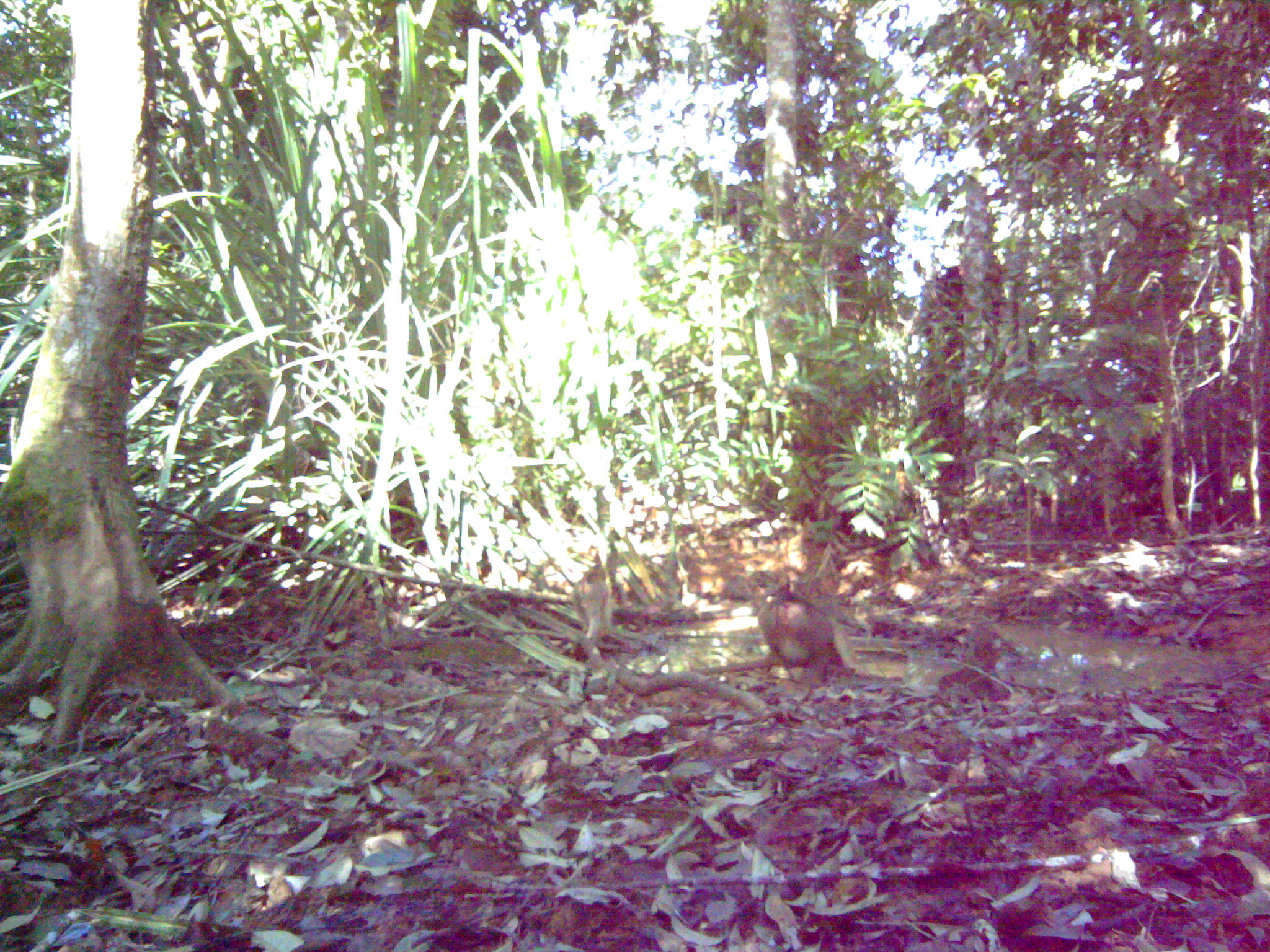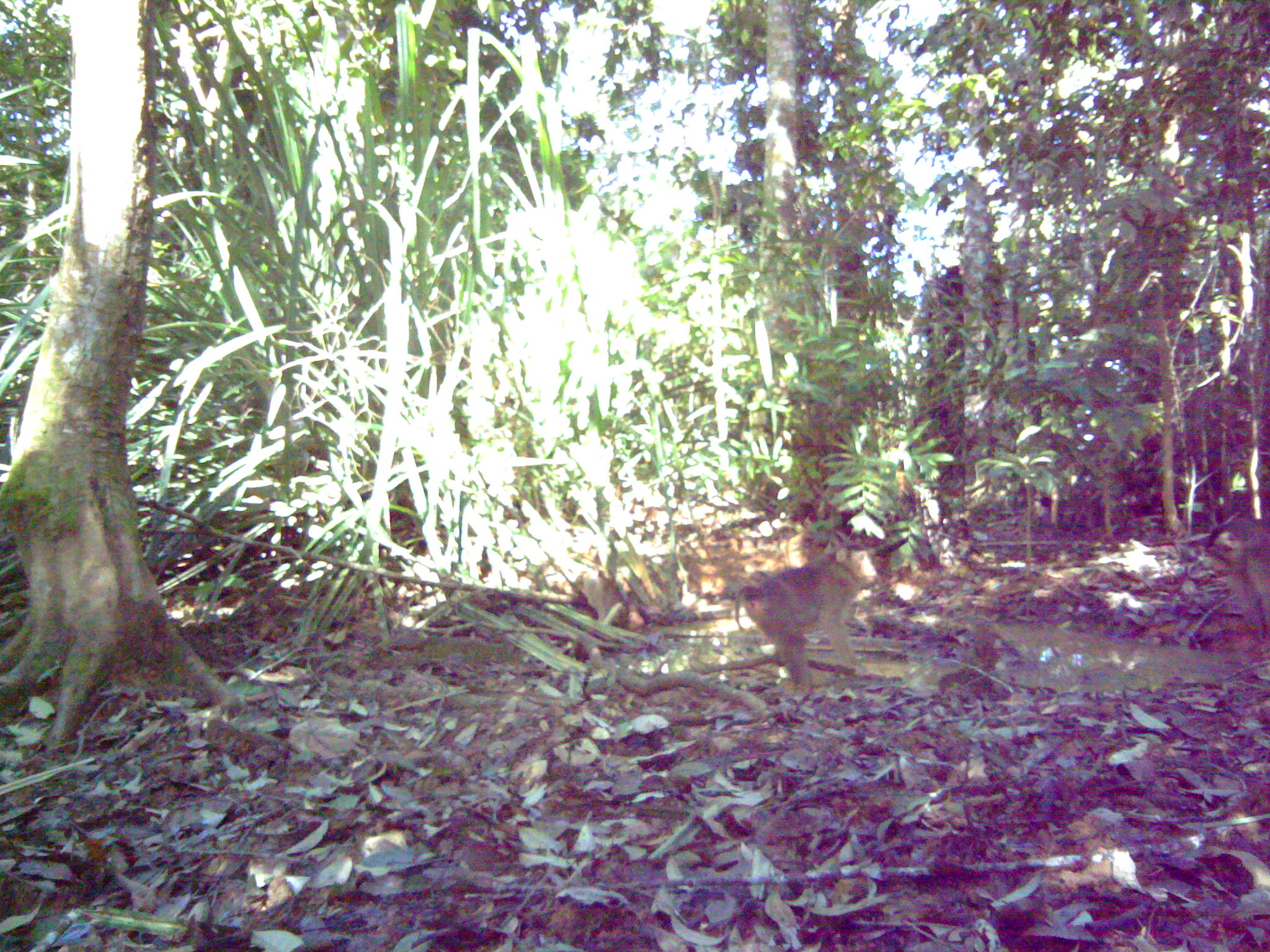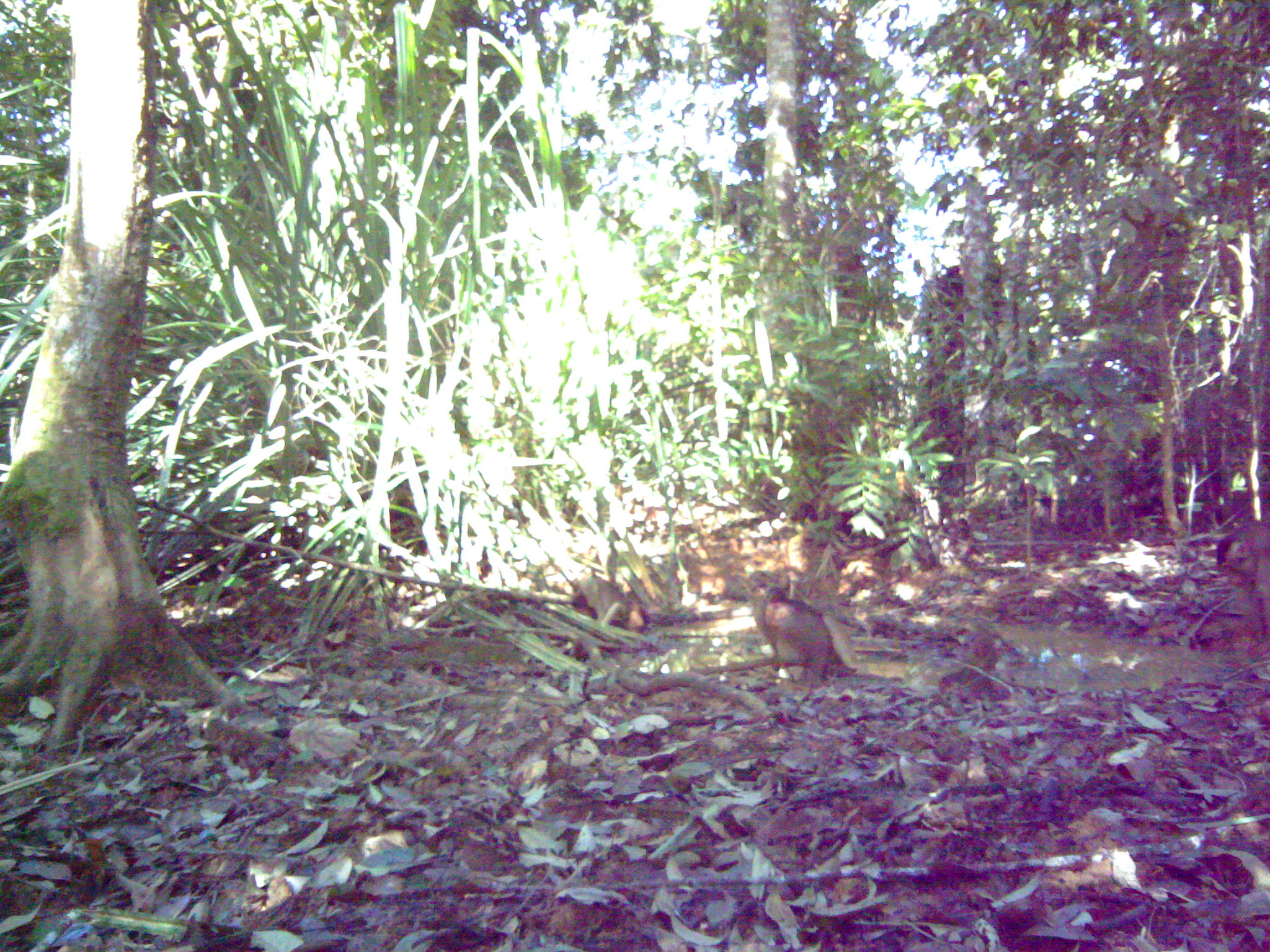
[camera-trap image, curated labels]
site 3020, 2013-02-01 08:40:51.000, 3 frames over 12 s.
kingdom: Animalia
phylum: Chordata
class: Mammalia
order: Primates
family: Cercopithecidae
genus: Macaca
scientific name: Macaca nemestrina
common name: southern pig-tailed macaque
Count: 2.